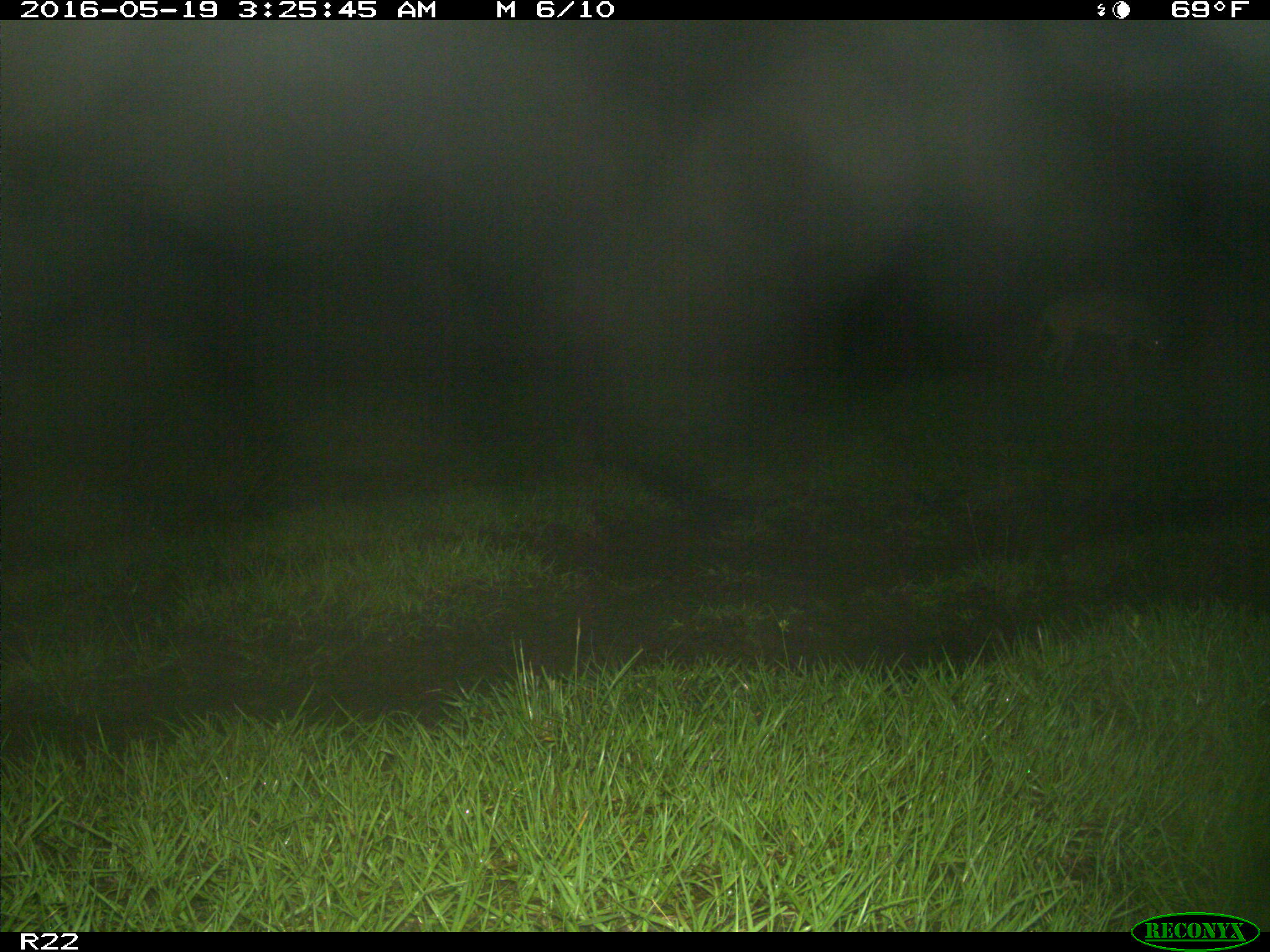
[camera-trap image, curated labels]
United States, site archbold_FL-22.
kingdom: Animalia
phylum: Chordata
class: Mammalia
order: Carnivora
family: Canidae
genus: Canis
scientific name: Canis latrans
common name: coyote